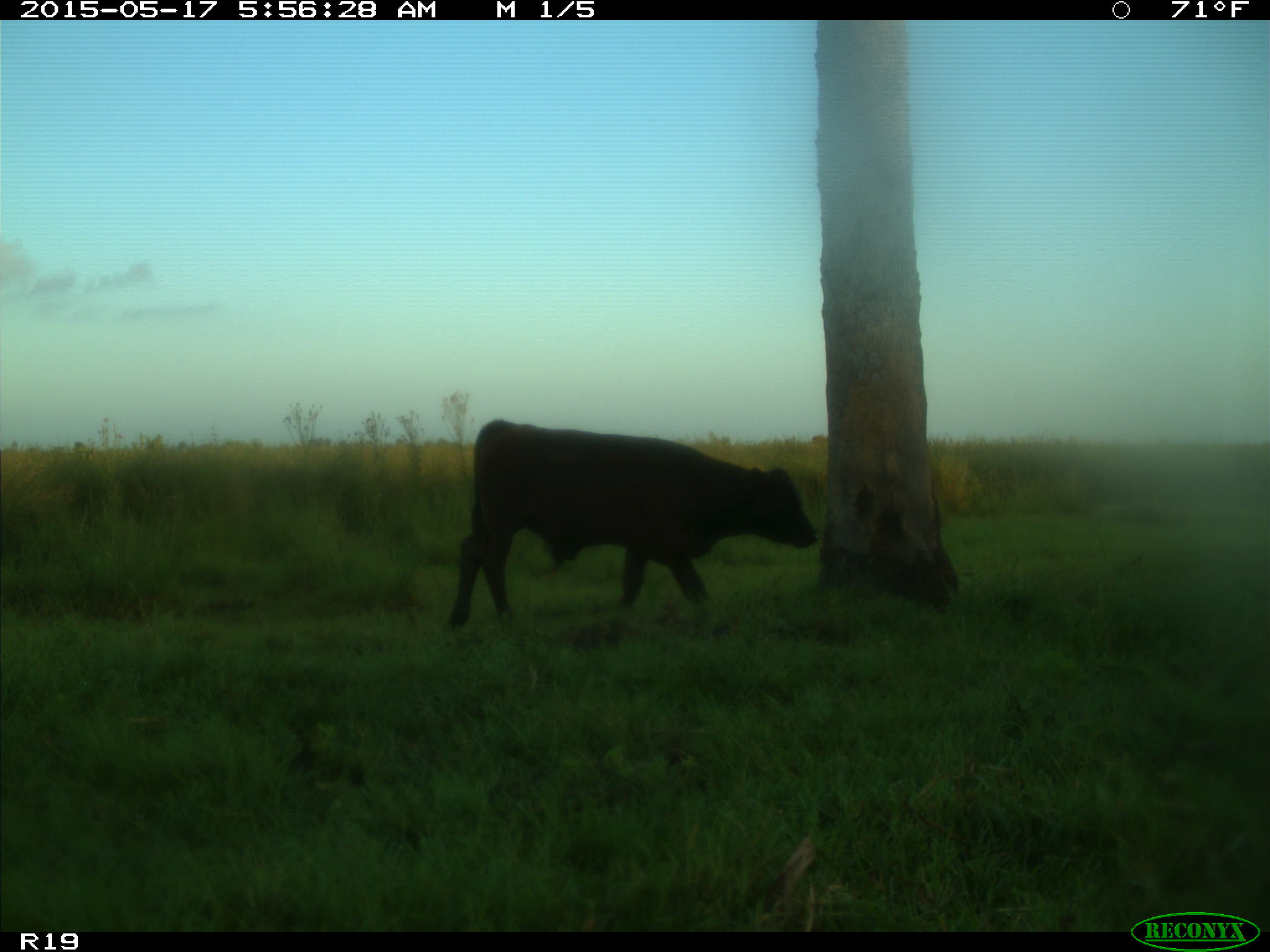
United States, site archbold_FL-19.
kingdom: Animalia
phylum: Chordata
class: Mammalia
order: Artiodactyla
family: Bovidae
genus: Bos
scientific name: Bos taurus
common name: domestic cow